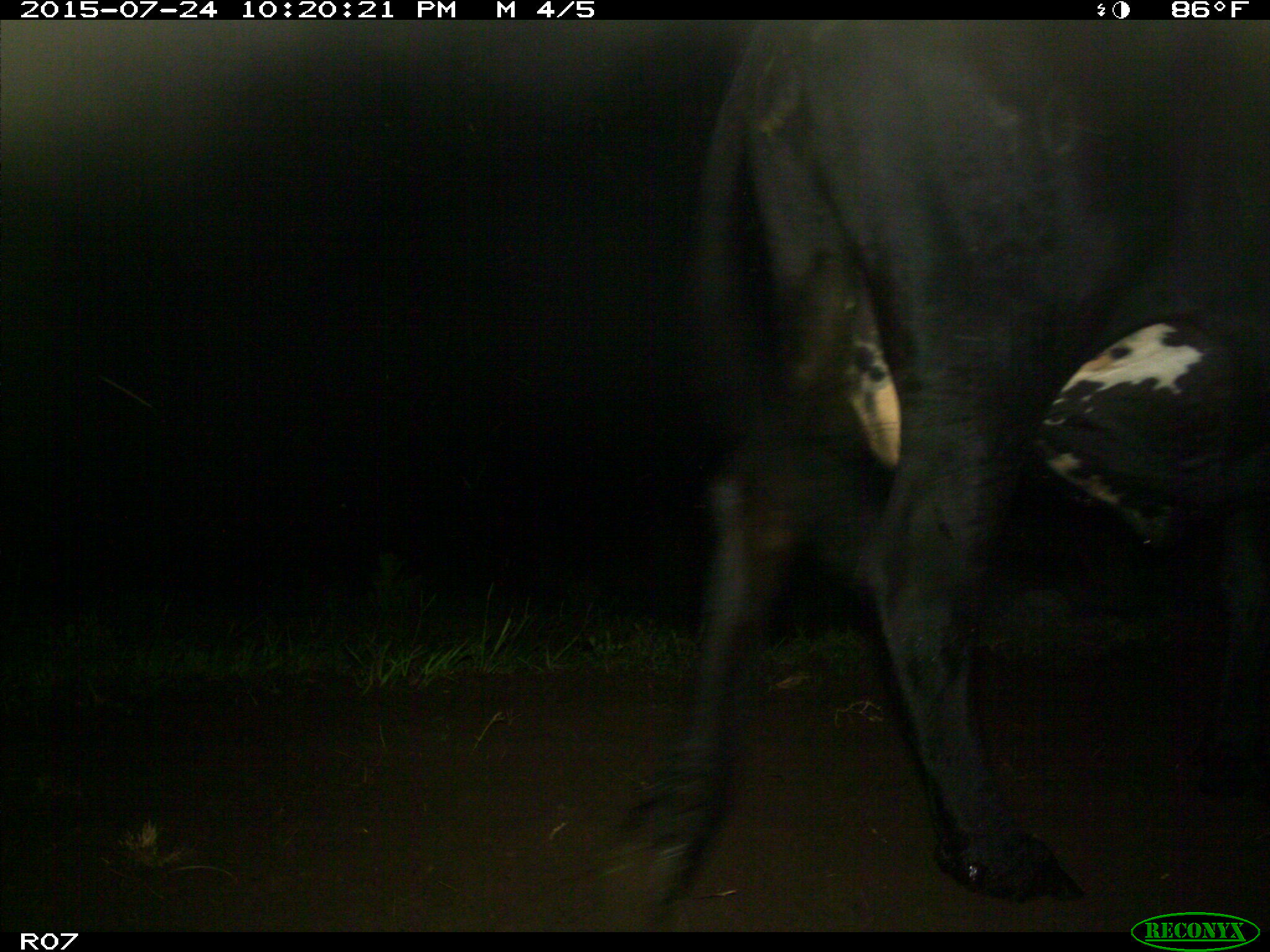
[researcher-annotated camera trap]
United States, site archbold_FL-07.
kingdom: Animalia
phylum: Chordata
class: Mammalia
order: Artiodactyla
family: Bovidae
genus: Bos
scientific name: Bos taurus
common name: domestic cow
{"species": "Bos taurus (domestic cow)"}